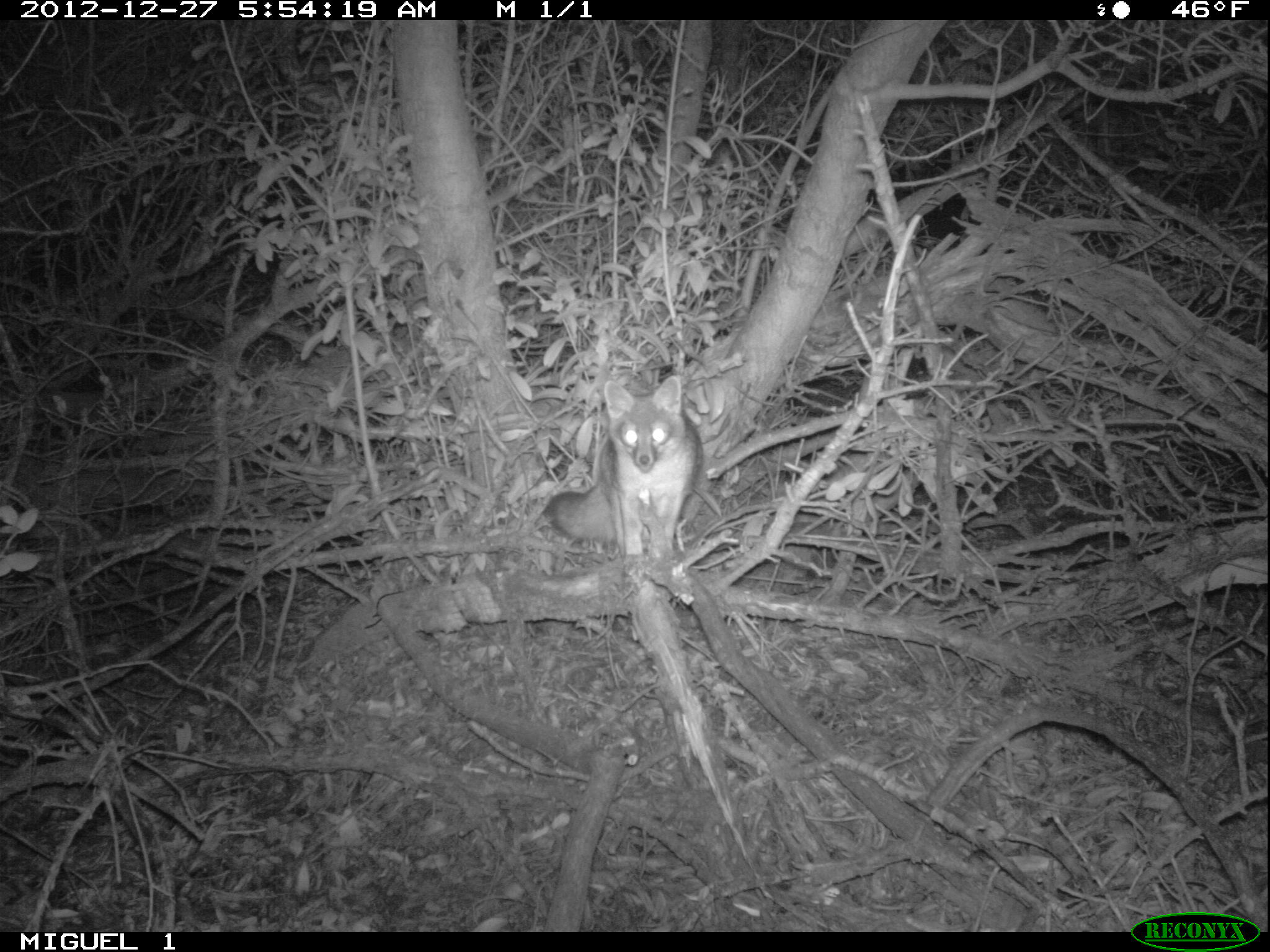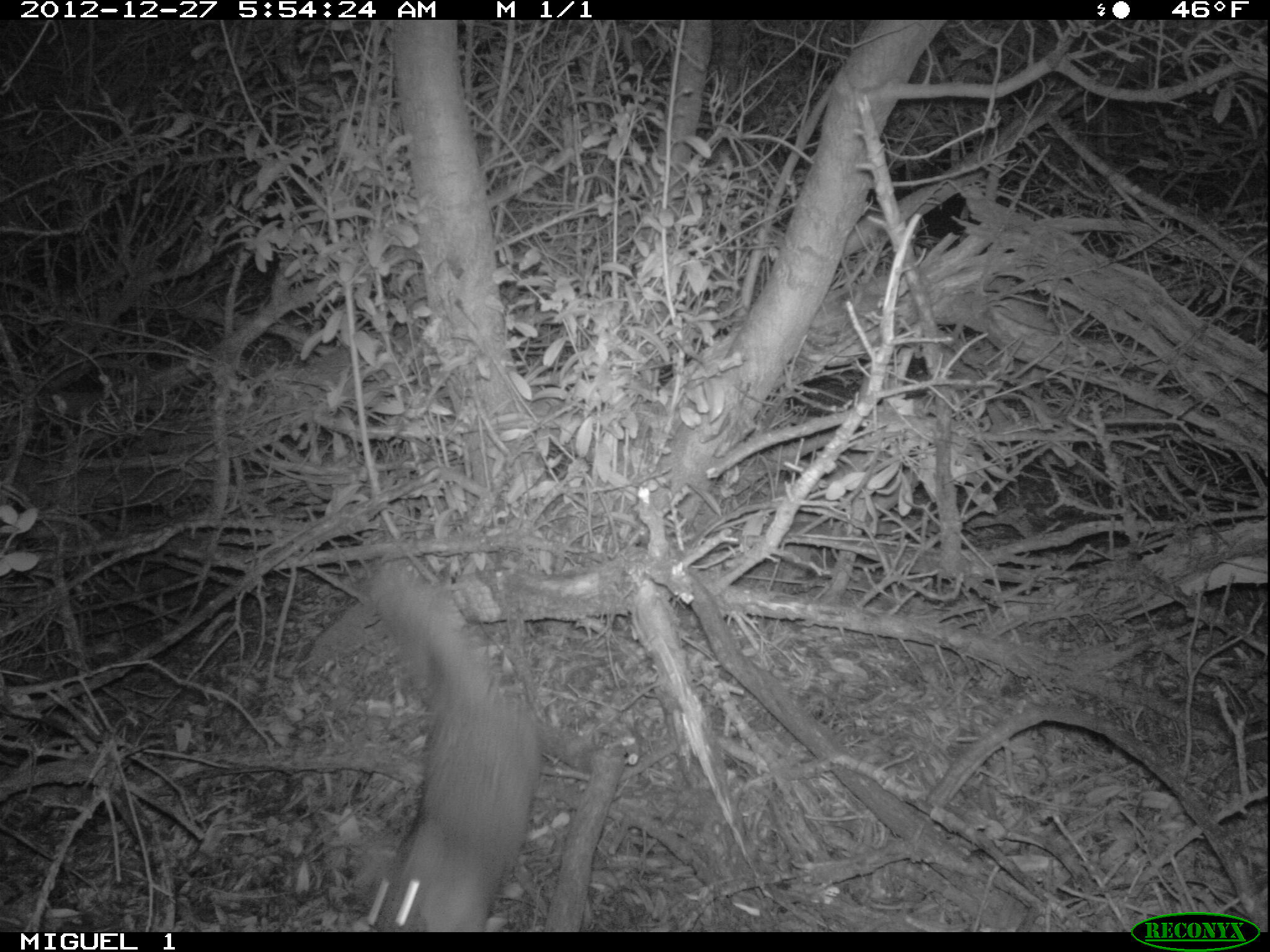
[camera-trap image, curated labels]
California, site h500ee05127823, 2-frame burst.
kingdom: Animalia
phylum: Chordata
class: Mammalia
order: Carnivora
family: Canidae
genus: Urocyon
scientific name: Urocyon littoralis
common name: island fox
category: fox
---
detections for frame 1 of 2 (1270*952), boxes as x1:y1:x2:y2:
fox: 540:377:702:583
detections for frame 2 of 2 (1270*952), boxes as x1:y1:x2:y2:
fox: 334:555:539:931